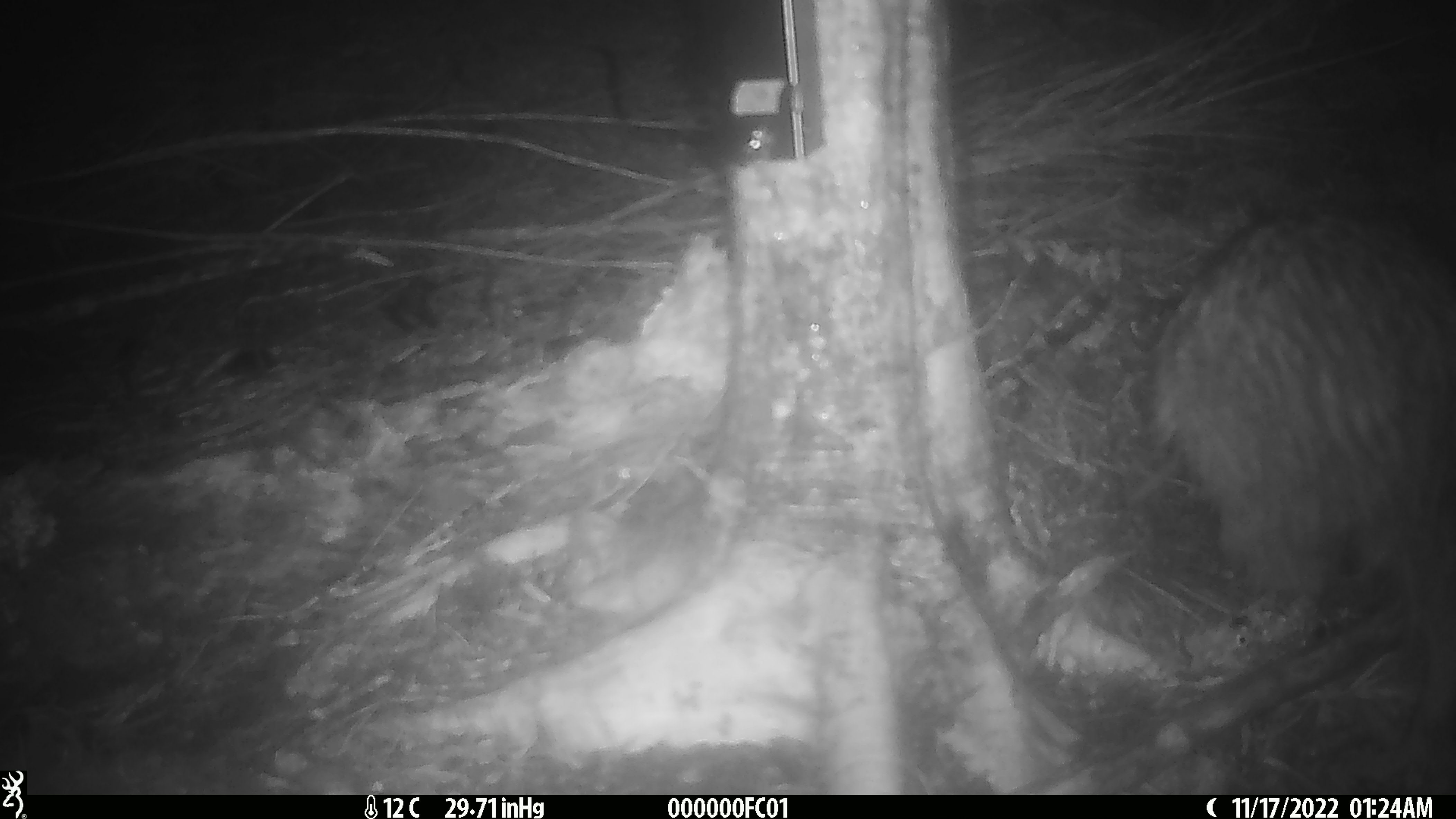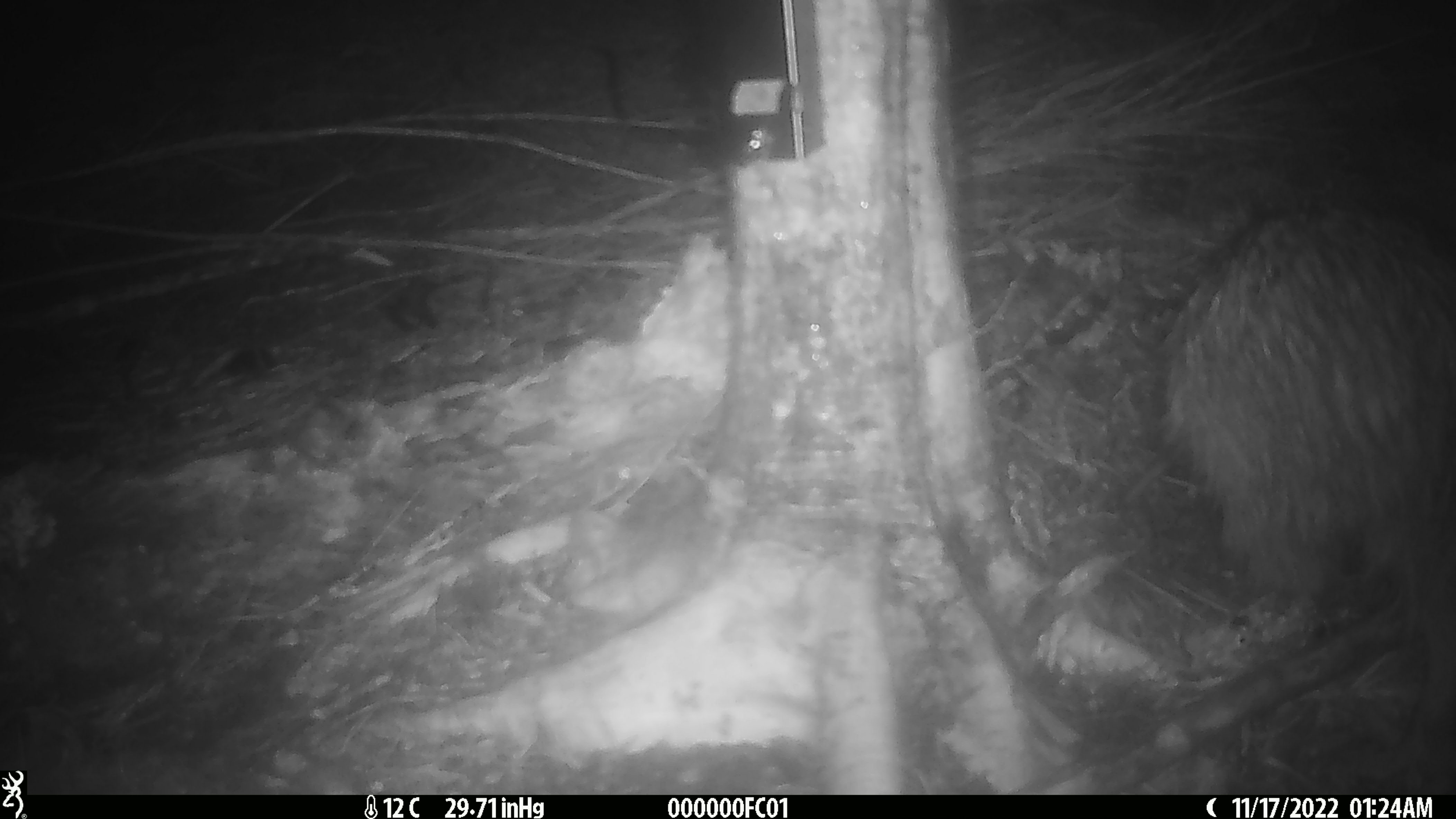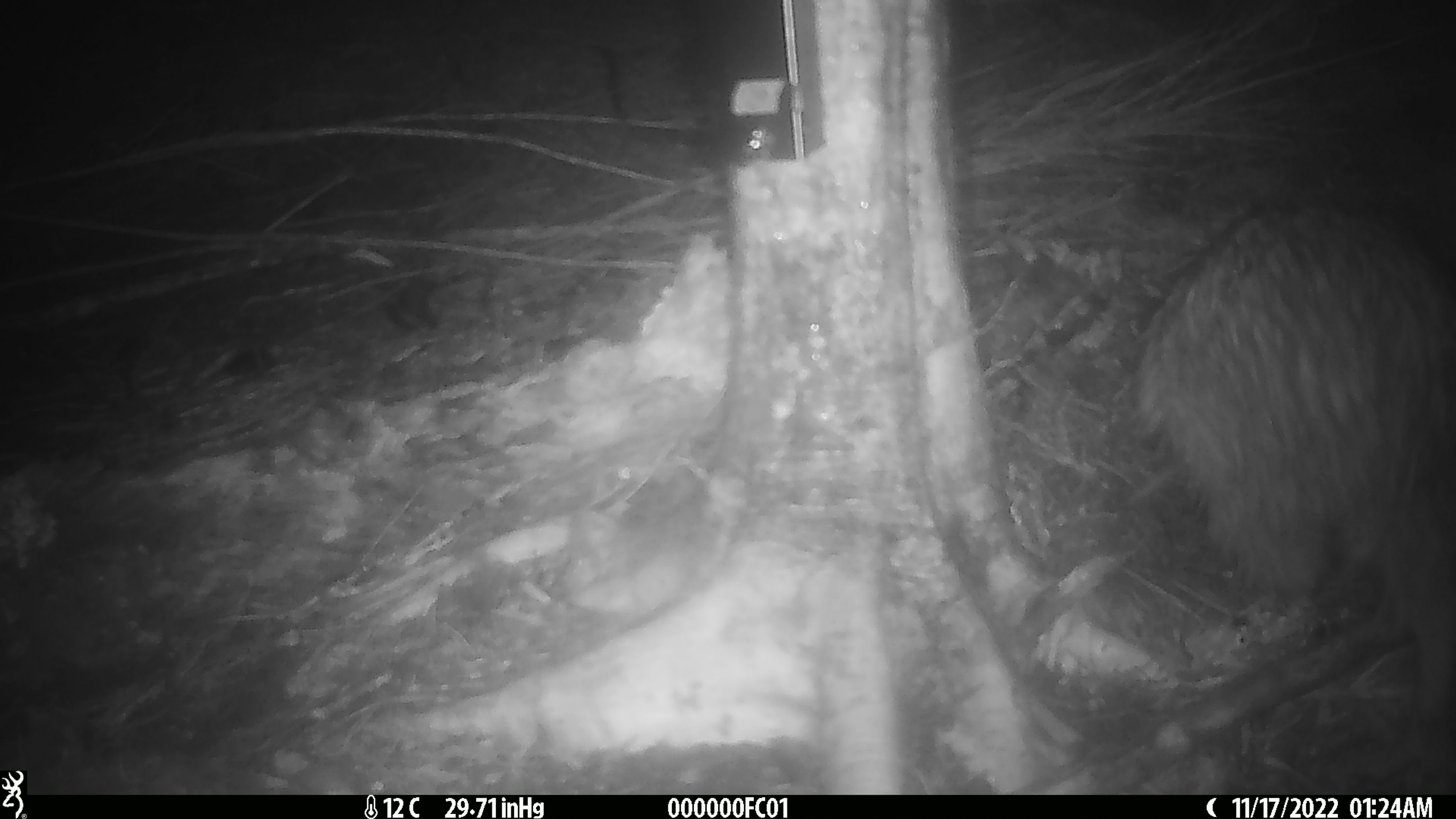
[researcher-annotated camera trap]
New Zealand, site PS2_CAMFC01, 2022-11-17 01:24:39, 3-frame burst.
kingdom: Animalia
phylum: Chordata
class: Aves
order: Apterygiformes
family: Apterygidae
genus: Apteryx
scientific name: Apteryx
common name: kiwi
Kiwi (Apteryx).